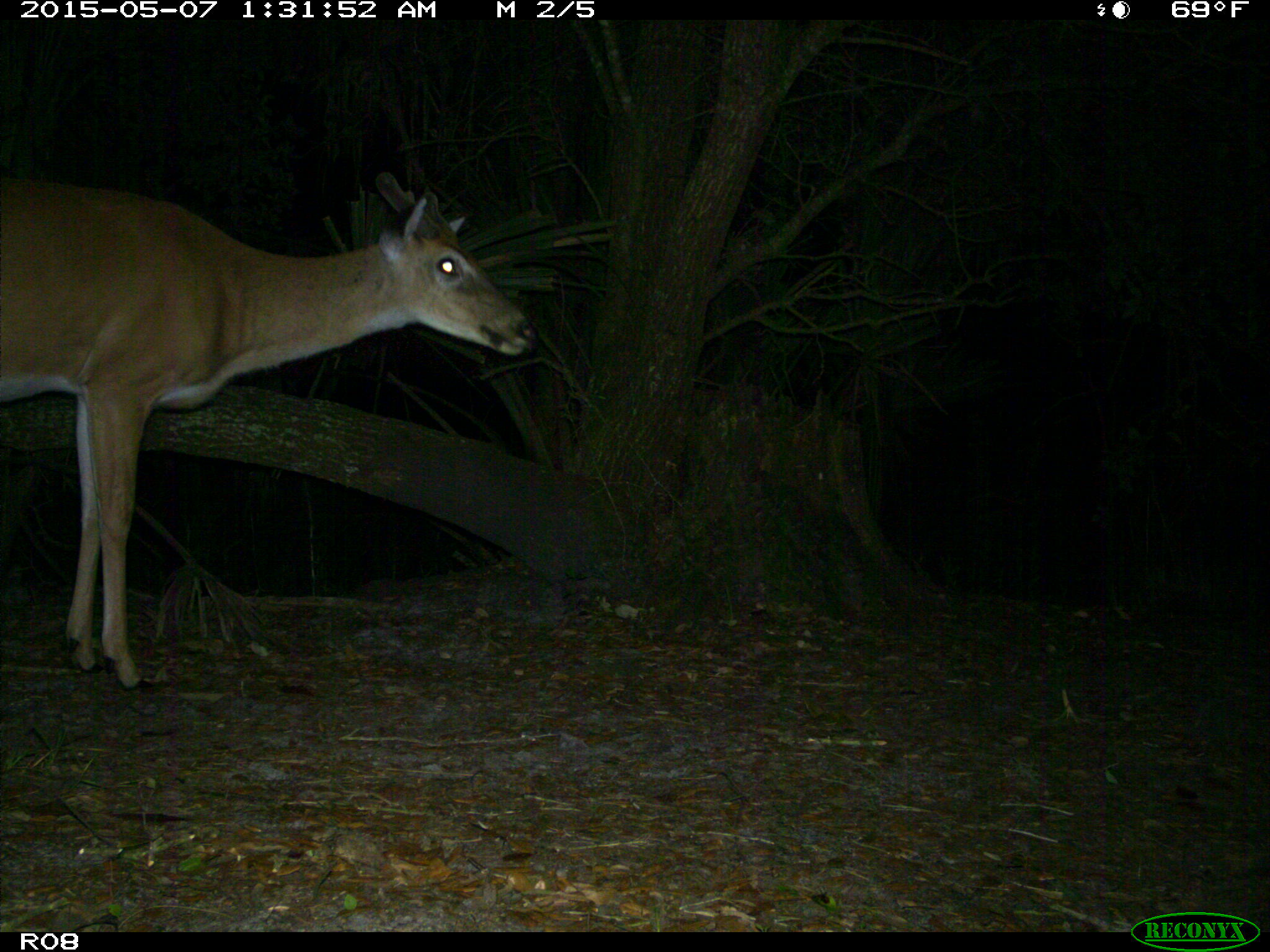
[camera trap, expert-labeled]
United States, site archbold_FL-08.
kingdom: Animalia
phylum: Chordata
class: Mammalia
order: Artiodactyla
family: Cervidae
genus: Odocoileus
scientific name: Odocoileus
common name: deer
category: unidentified deer